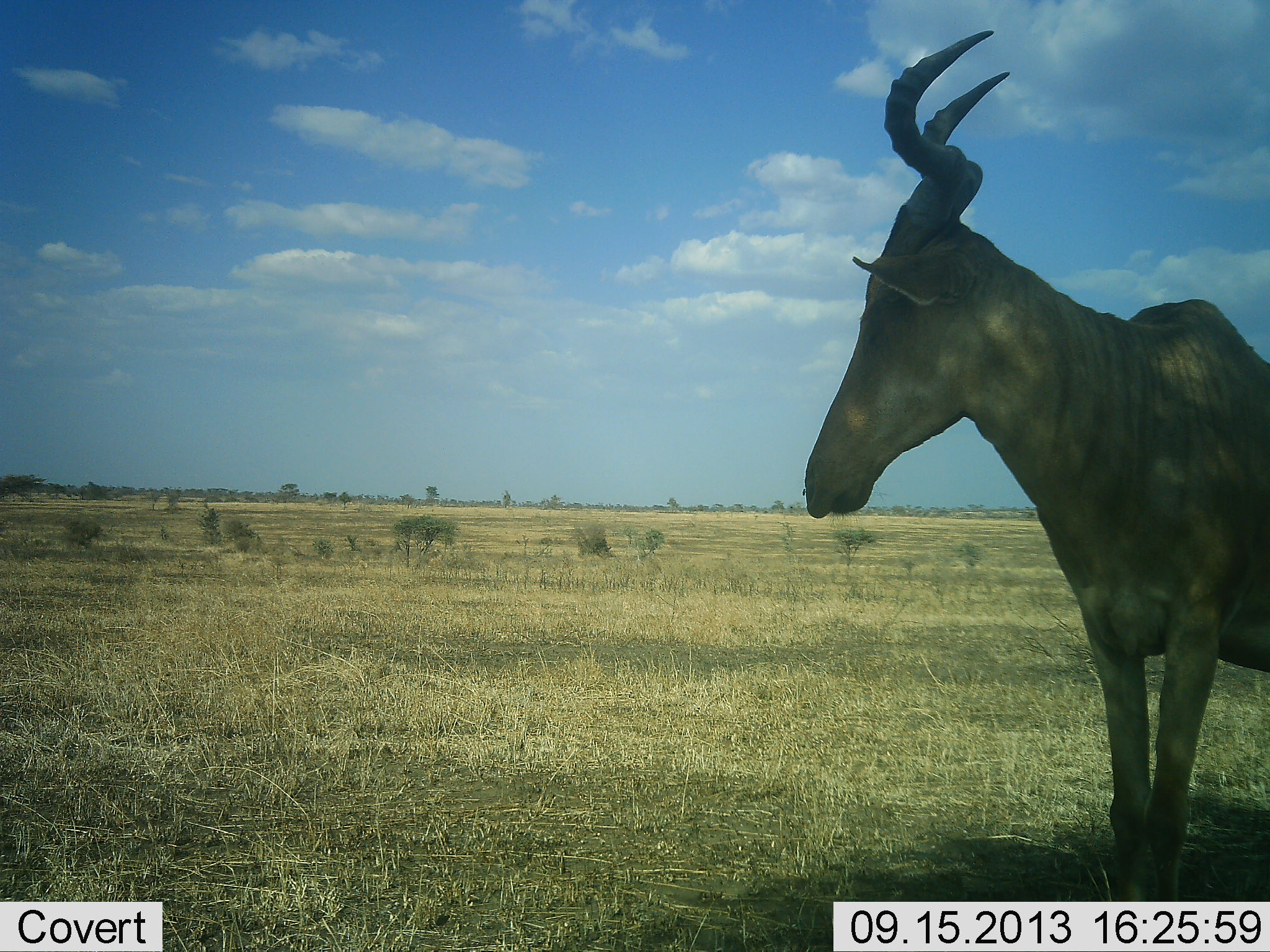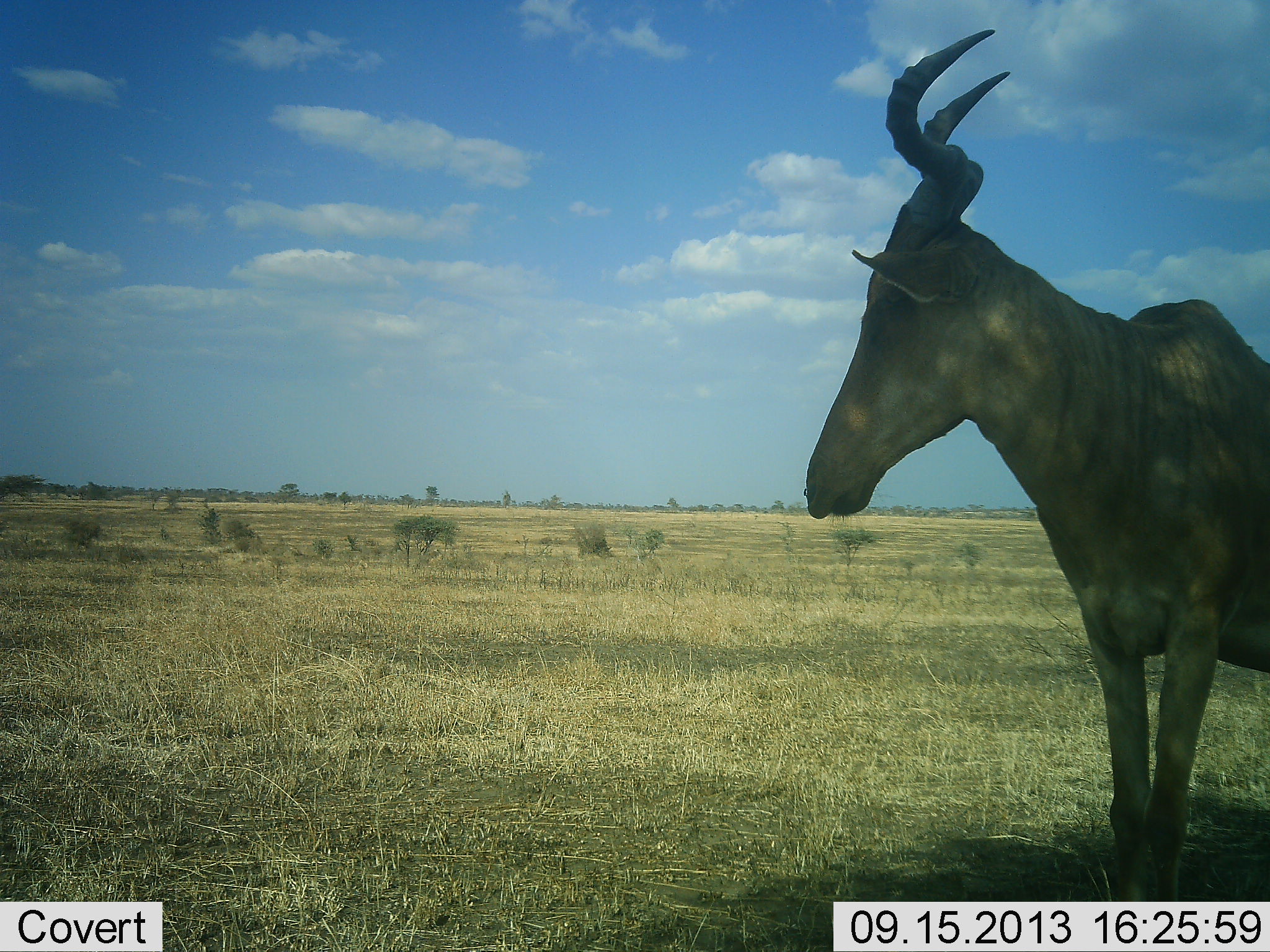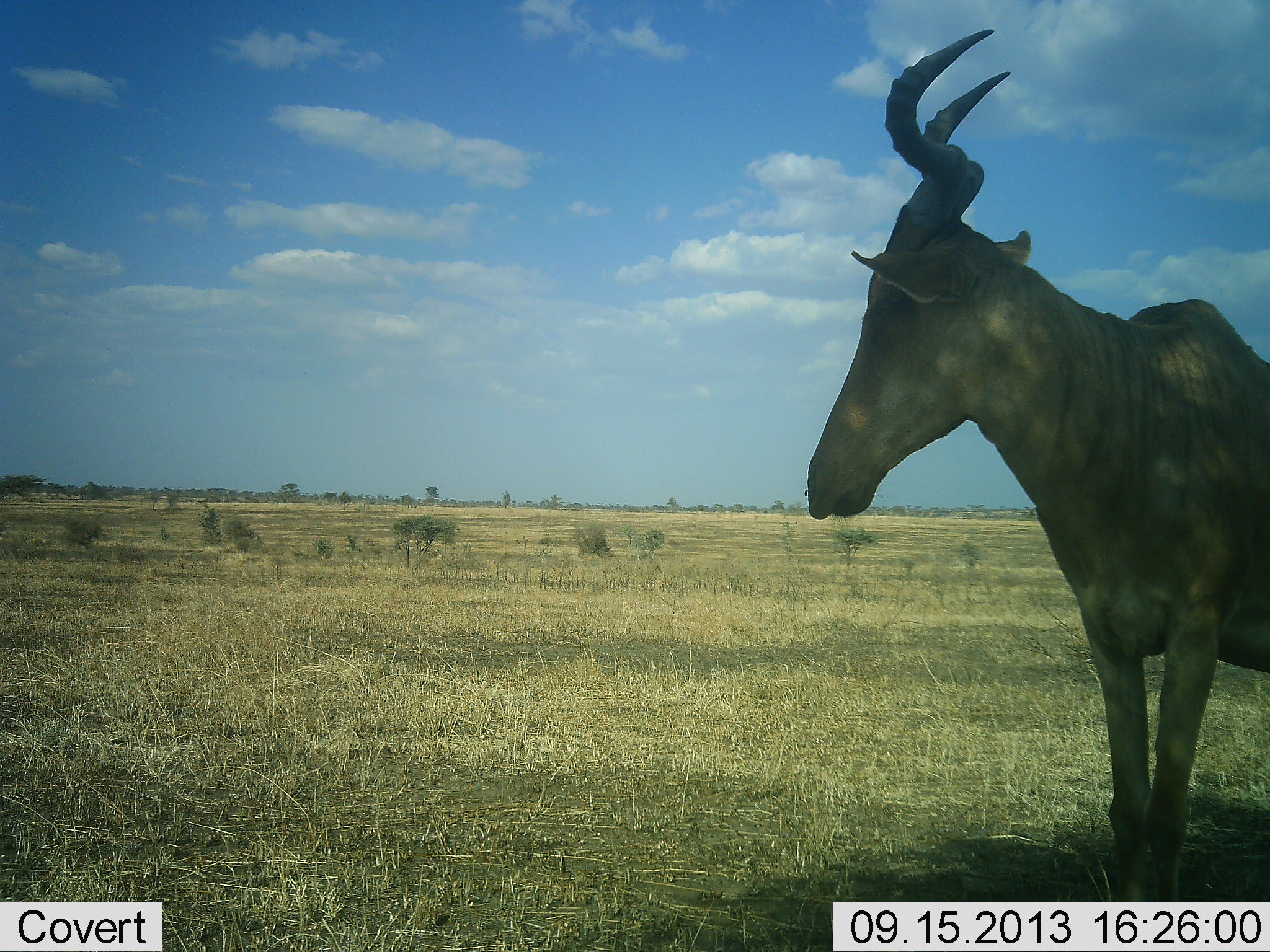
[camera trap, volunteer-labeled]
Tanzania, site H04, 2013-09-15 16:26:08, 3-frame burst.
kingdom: Animalia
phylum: Chordata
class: Mammalia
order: Artiodactyla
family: Bovidae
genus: Alcelaphus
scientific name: Alcelaphus buselaphus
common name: hartebeest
Hartebeest (Alcelaphus buselaphus), count 1. Behavior (volunteer vote fractions): standing 100%, resting 0%, moving 0%, interacting 0%. Young present (vote fraction): 0%. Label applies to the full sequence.